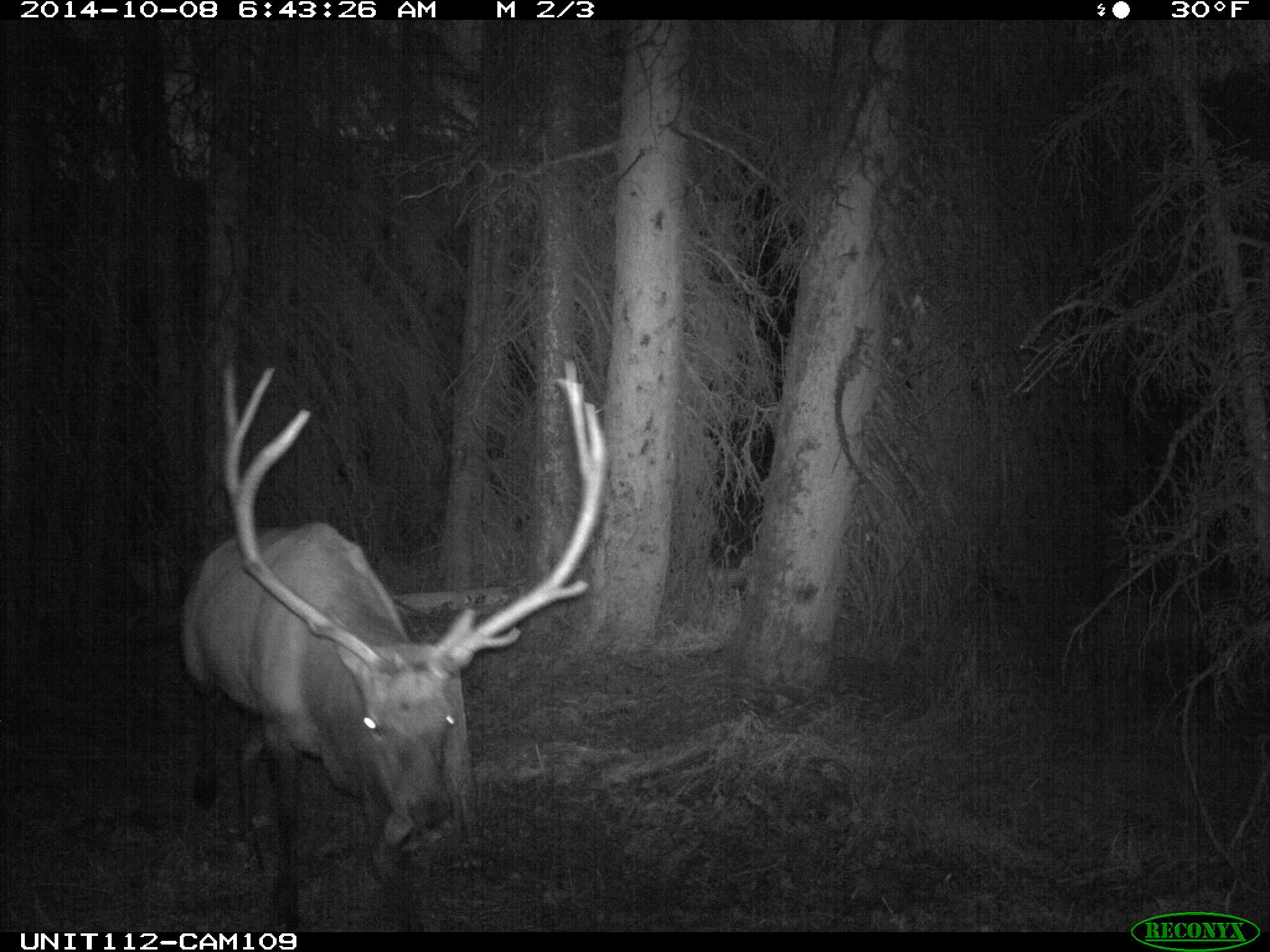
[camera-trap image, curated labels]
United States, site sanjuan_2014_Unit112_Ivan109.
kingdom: Animalia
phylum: Chordata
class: Mammalia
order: Artiodactyla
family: Cervidae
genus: Cervus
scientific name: Cervus elaphus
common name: red deer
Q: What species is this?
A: Cervus elaphus (red deer).